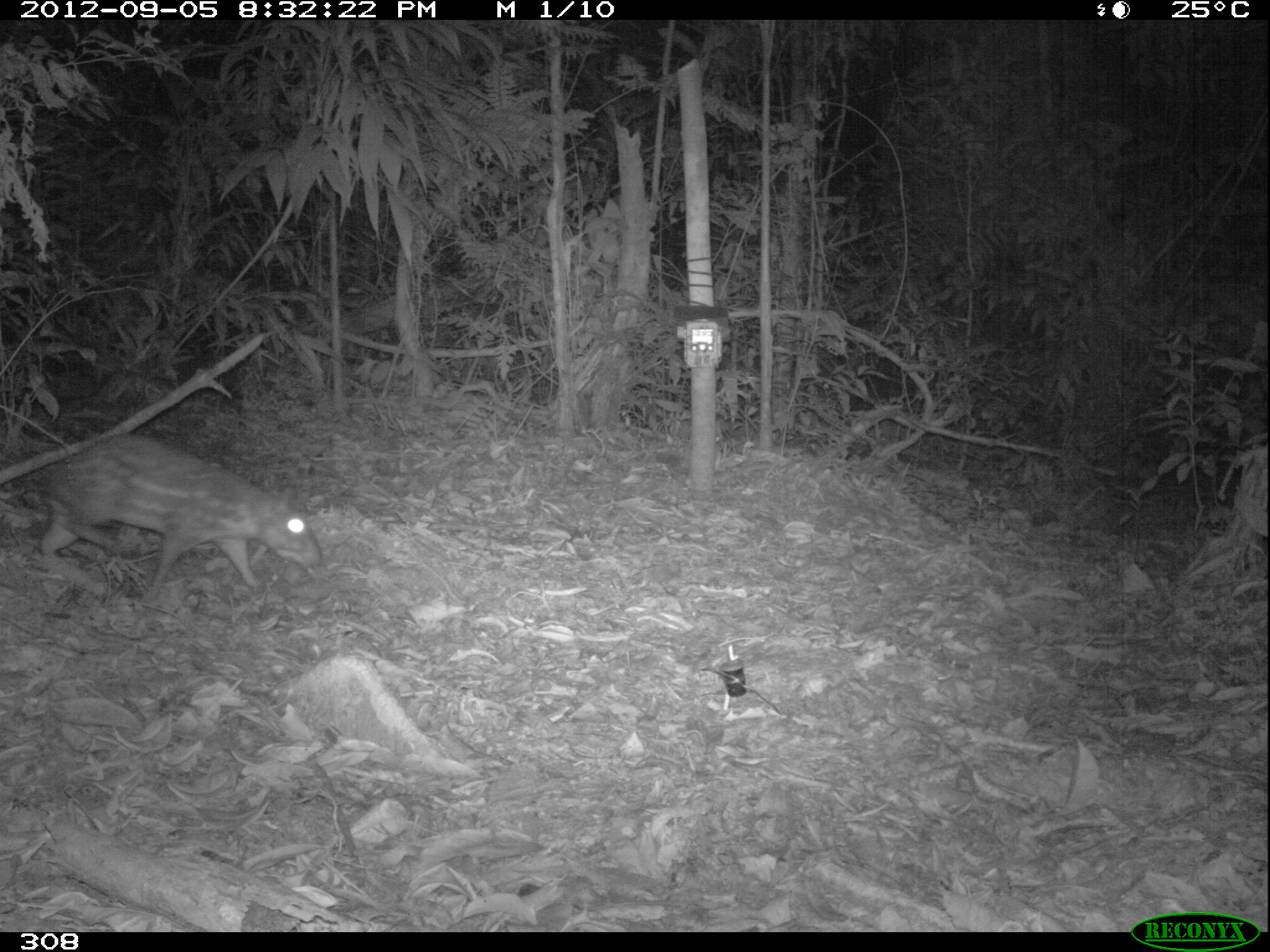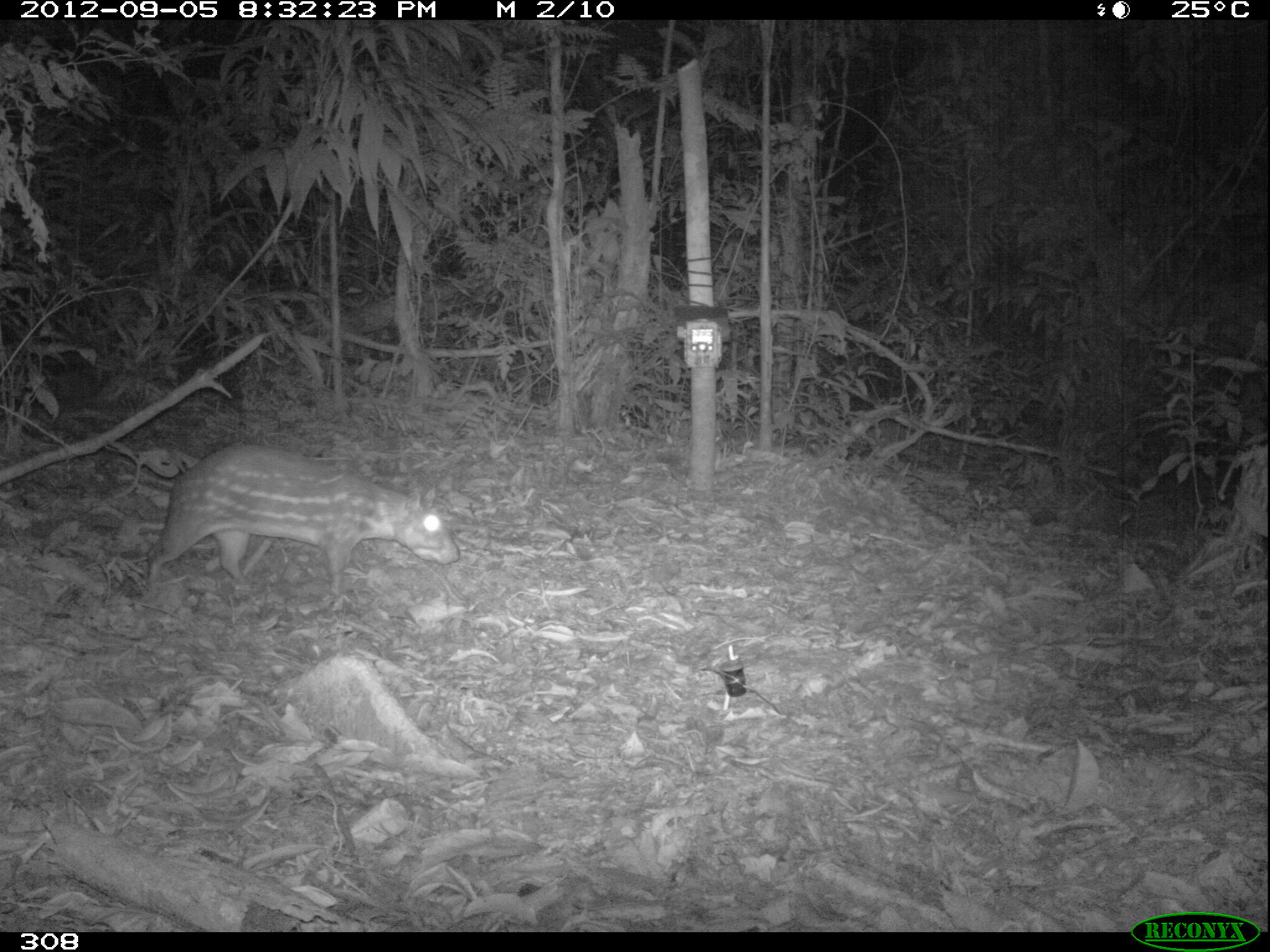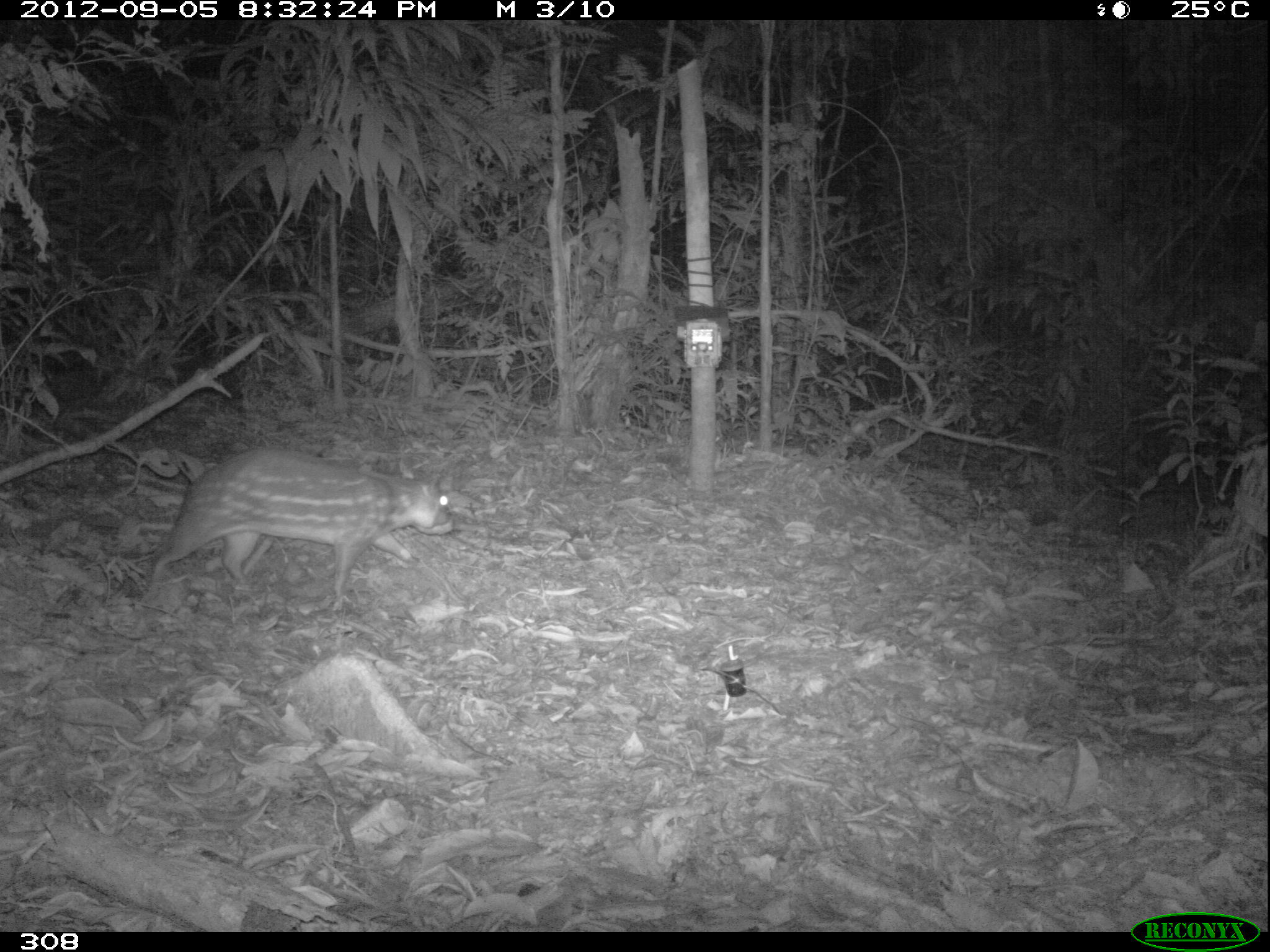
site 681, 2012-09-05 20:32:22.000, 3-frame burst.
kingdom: Animalia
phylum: Chordata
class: Mammalia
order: Rodentia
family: Cuniculidae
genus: Cuniculus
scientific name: Cuniculus paca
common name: spotted paca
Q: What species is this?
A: Cuniculus paca (spotted paca).